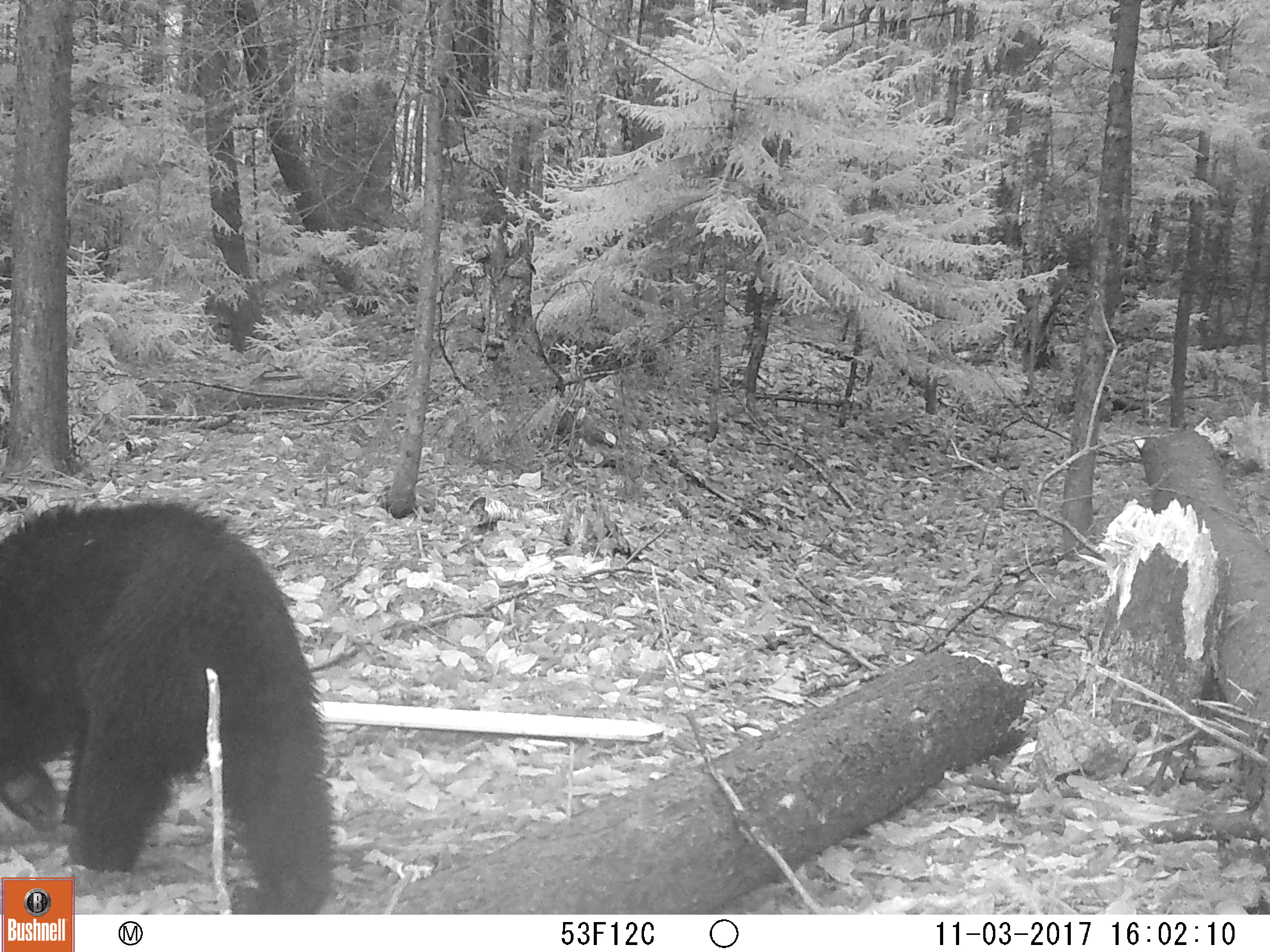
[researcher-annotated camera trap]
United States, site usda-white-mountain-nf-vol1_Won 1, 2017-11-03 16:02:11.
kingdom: Animalia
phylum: Chordata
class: Mammalia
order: Carnivora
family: Ursidae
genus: Ursus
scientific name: Ursus americanus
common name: black bear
Black bear (Ursus americanus).